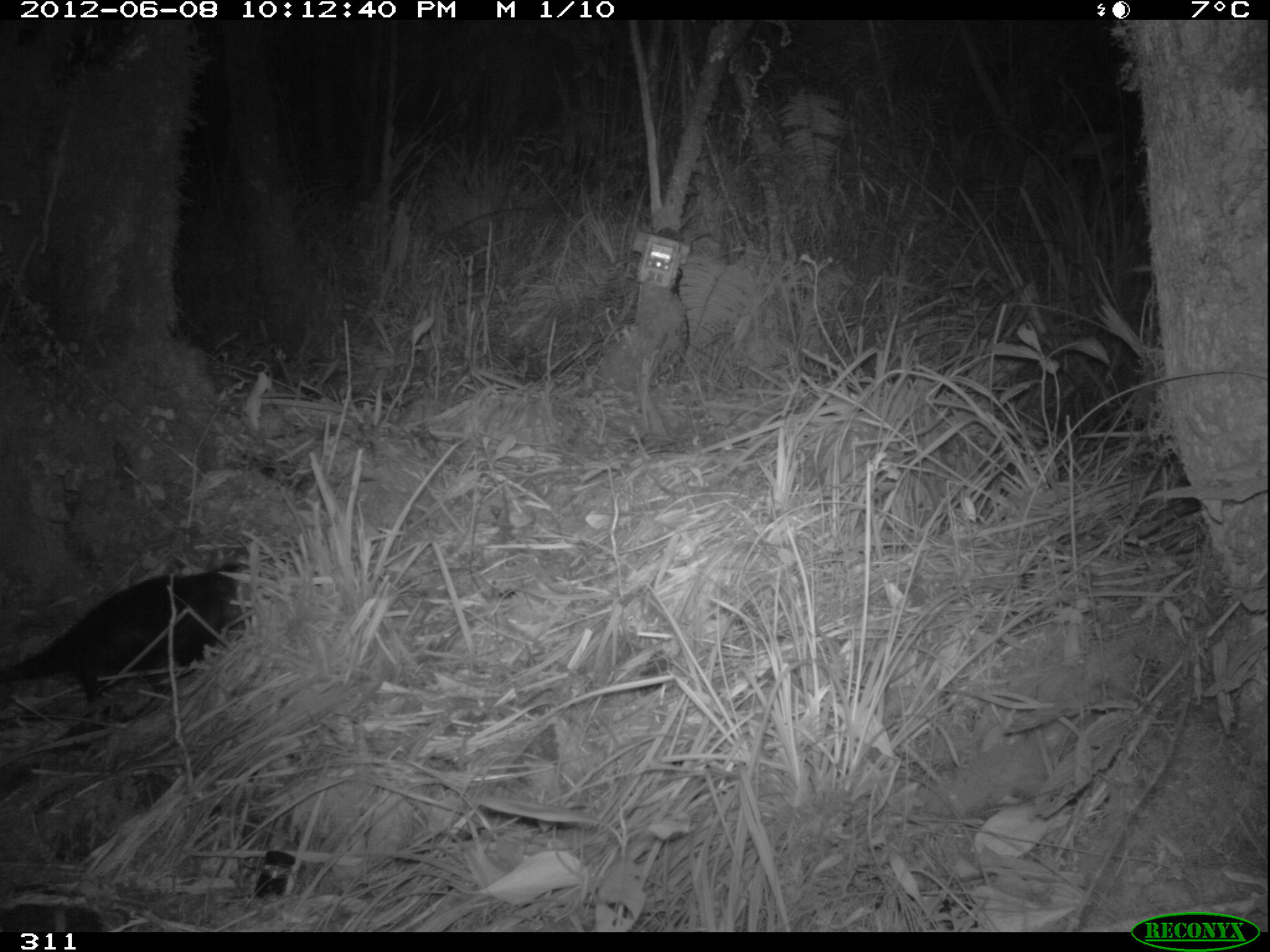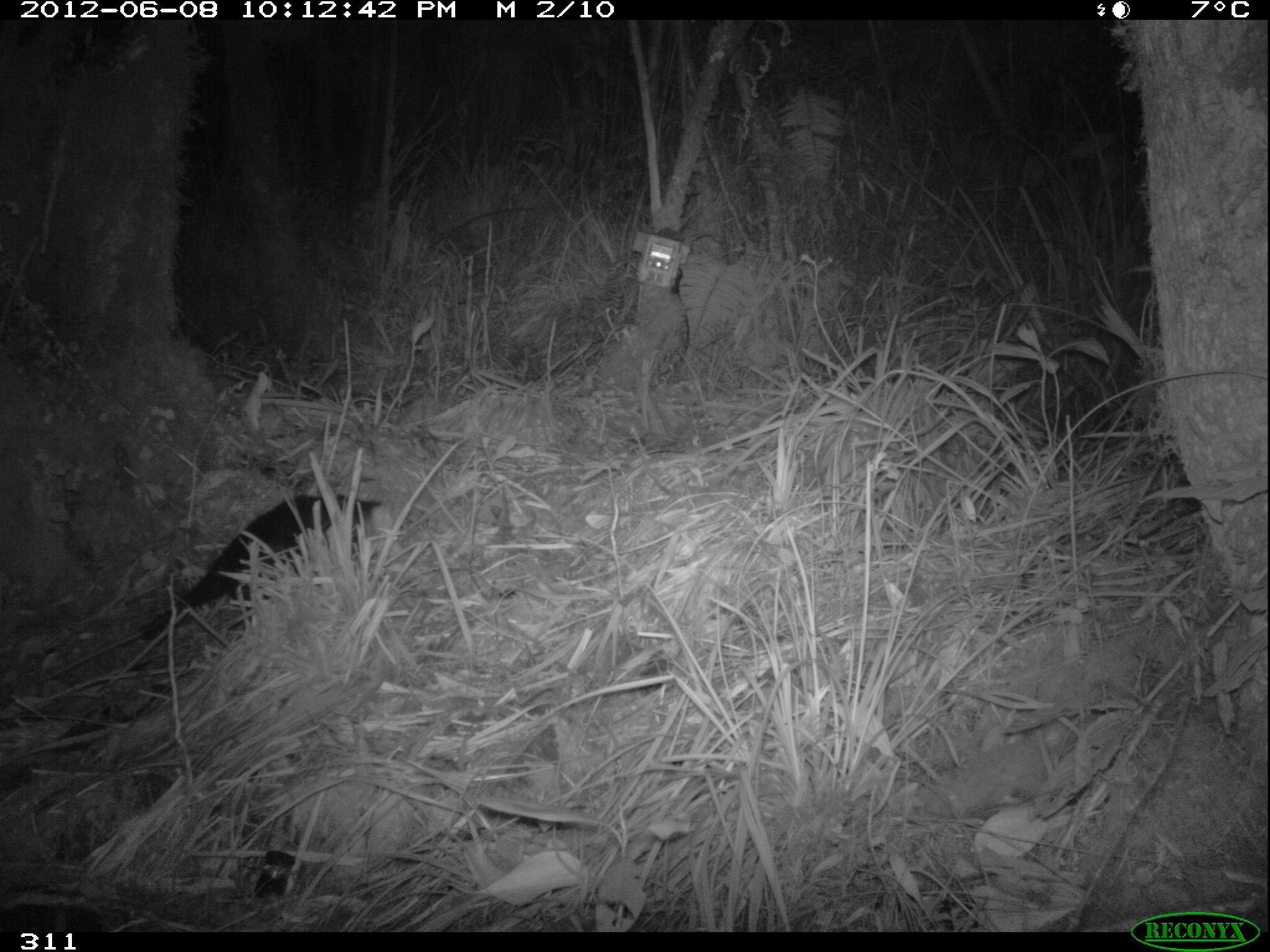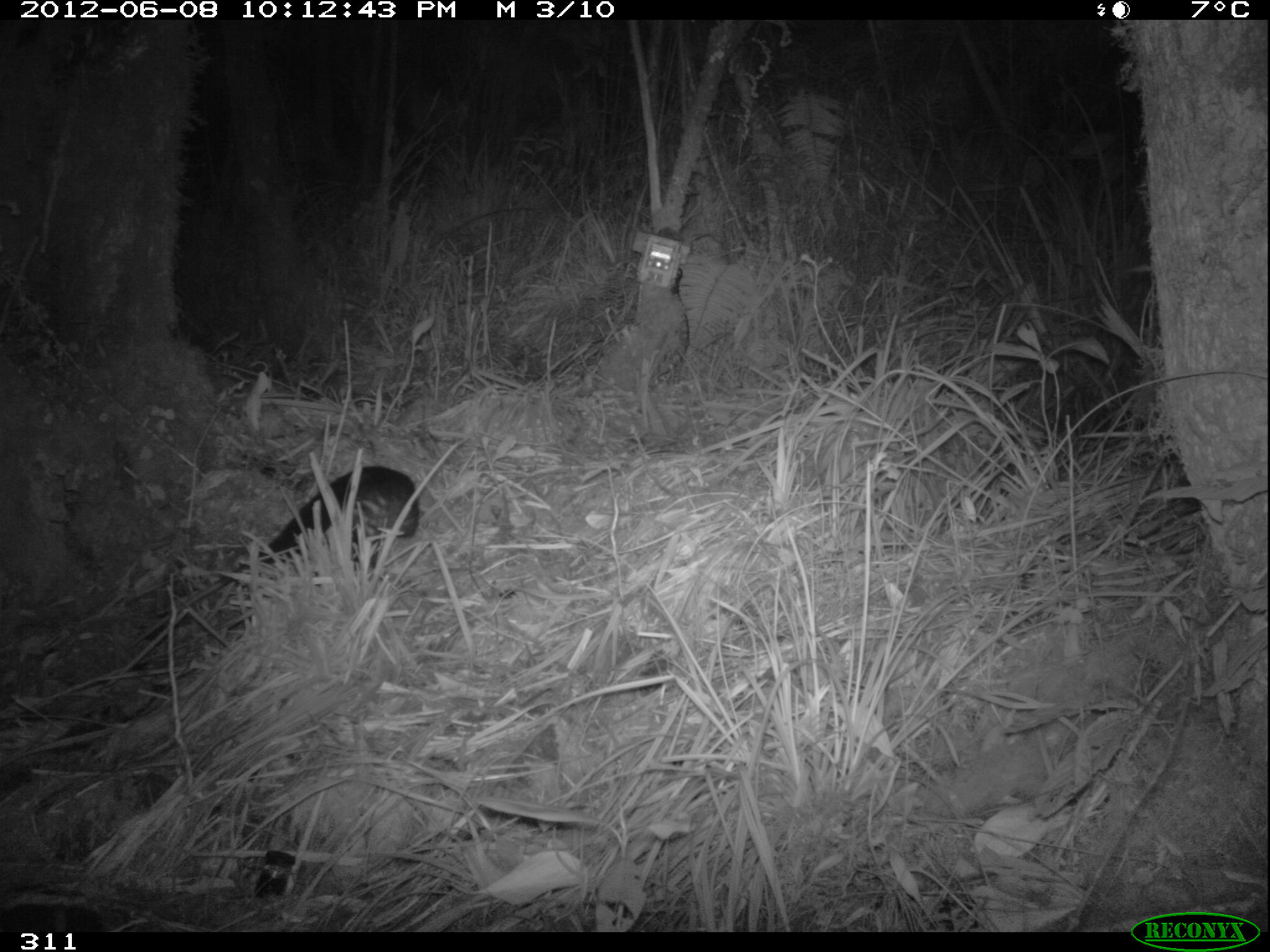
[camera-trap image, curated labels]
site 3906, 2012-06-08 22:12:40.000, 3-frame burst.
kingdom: Animalia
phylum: Chordata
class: Mammalia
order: Didelphimorphia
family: Didelphidae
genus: Didelphis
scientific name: Didelphis pernigra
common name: andean white-eared opossum